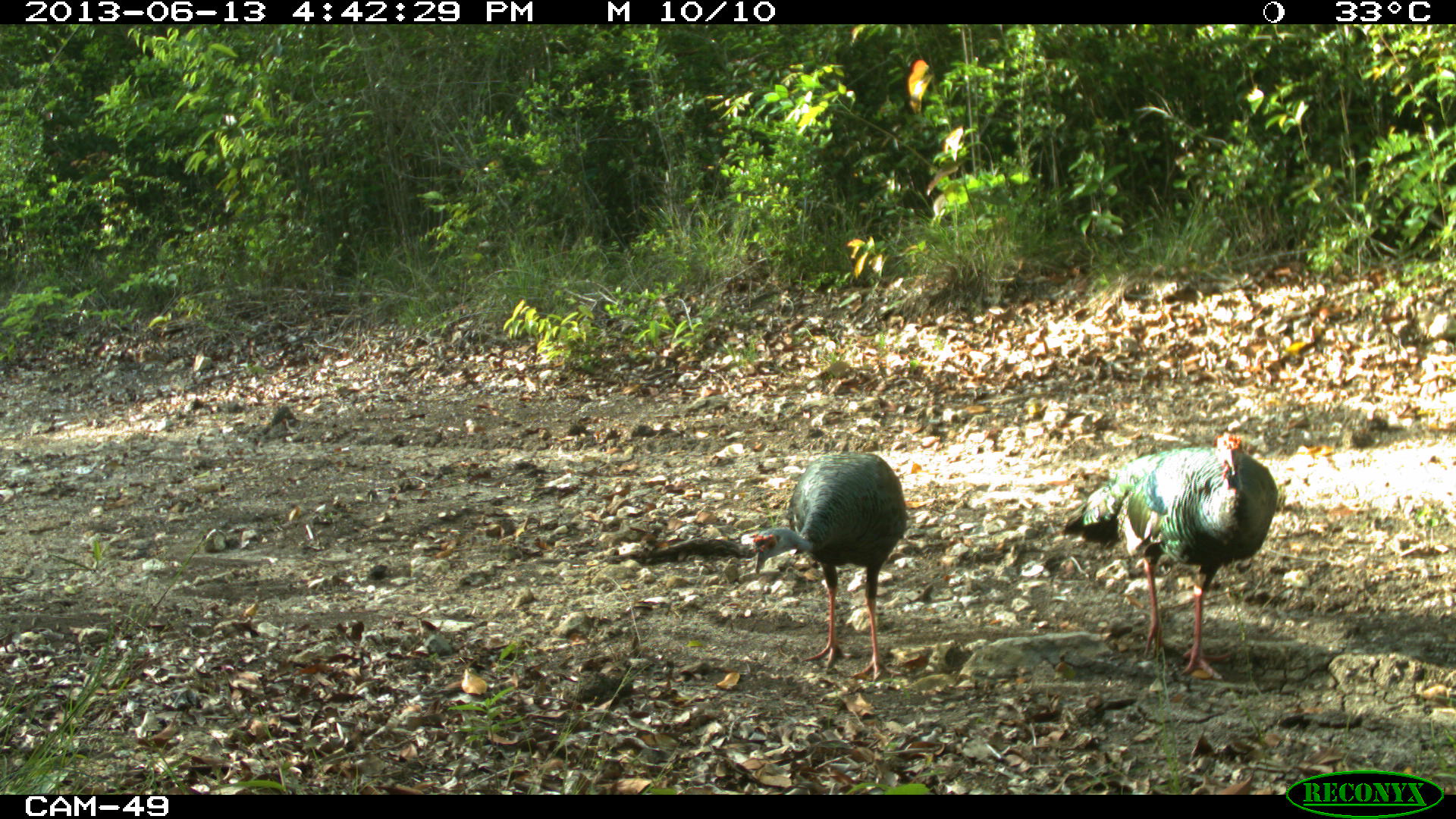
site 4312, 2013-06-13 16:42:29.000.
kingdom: Animalia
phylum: Chordata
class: Aves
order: Galliformes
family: Phasianidae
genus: Meleagris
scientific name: Meleagris ocellata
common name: ocellated turkey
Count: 2.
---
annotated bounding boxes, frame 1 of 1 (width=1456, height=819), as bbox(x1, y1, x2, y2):
meleagris ocellata: bbox(1059, 428, 1279, 680); bbox(747, 449, 908, 683)